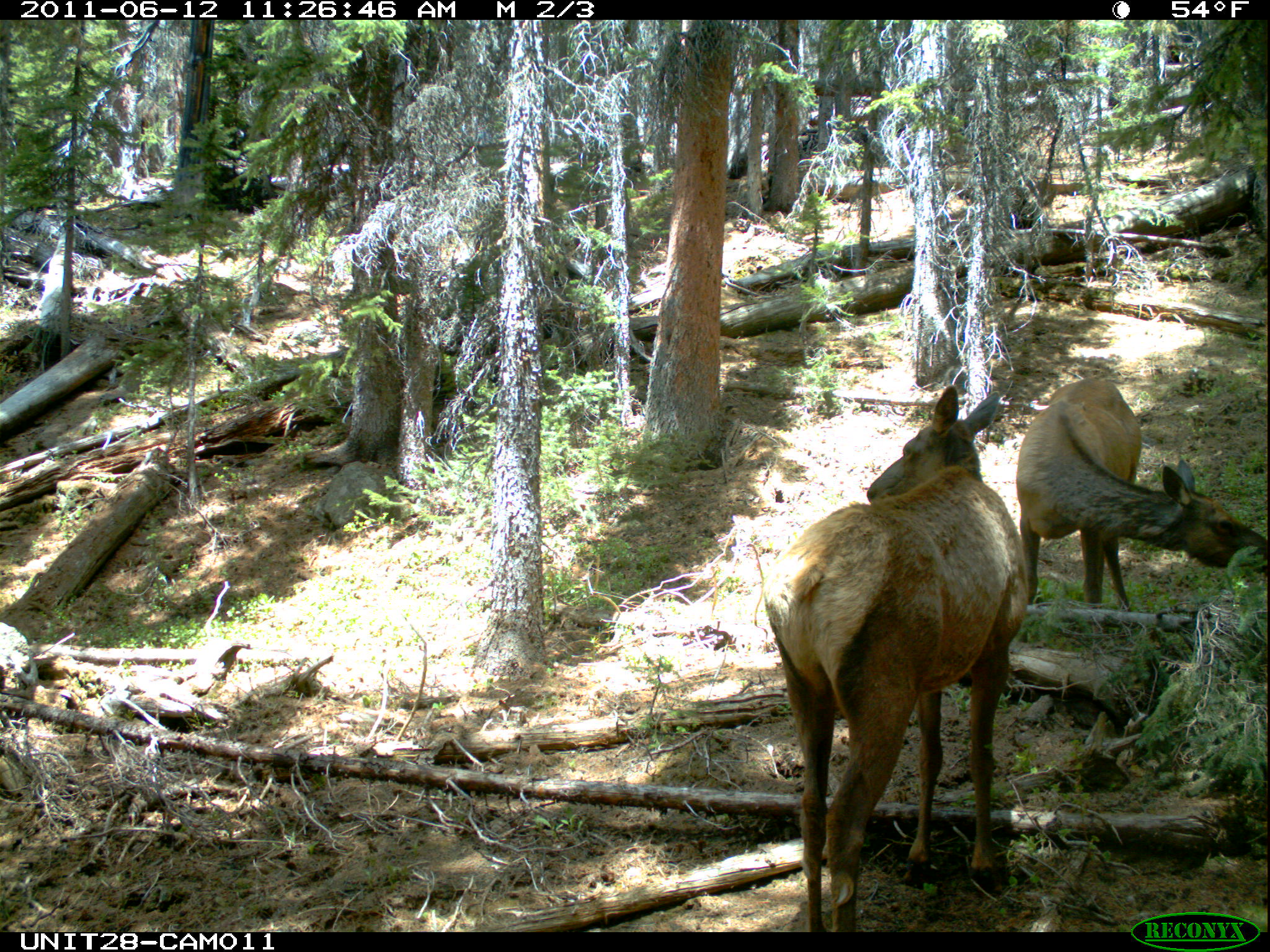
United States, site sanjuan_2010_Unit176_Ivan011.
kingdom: Animalia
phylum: Chordata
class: Mammalia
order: Artiodactyla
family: Cervidae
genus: Cervus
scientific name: Cervus elaphus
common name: red deer